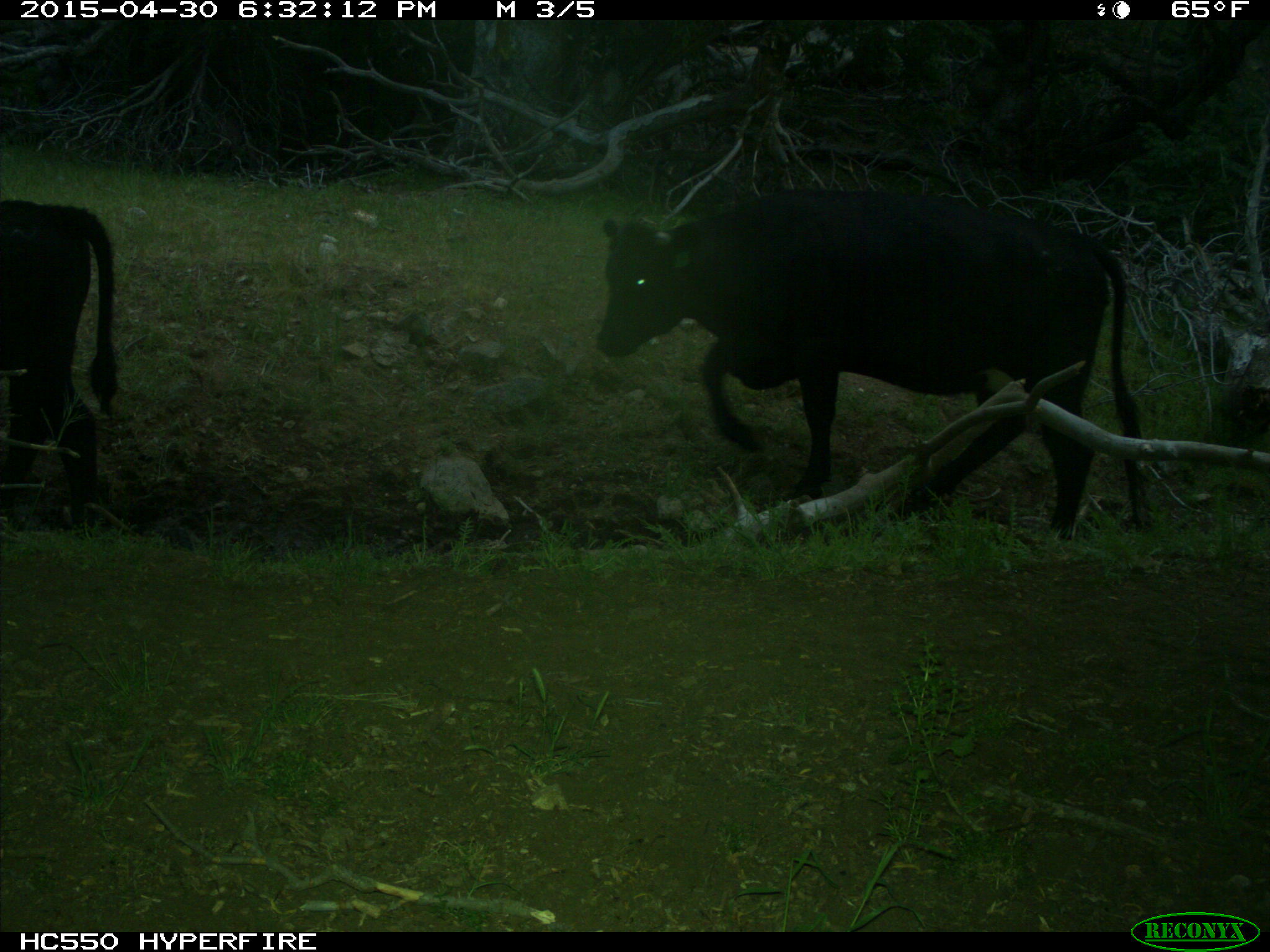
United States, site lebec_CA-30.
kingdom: Animalia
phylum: Chordata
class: Mammalia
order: Artiodactyla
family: Bovidae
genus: Bos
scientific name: Bos taurus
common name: domestic cow